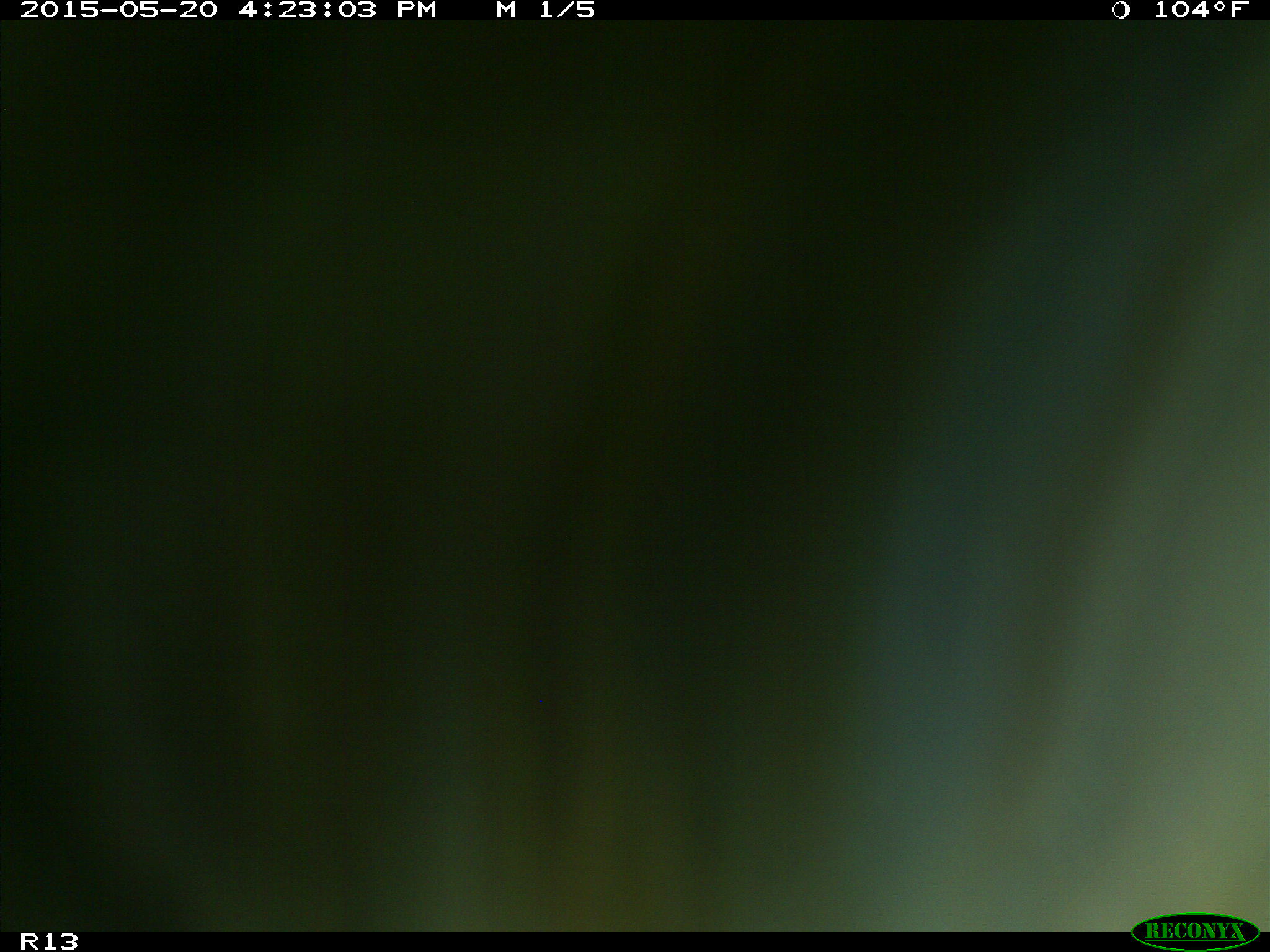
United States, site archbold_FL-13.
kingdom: Animalia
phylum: Chordata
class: Mammalia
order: Artiodactyla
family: Bovidae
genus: Bos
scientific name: Bos taurus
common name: domestic cow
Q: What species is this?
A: Bos taurus (domestic cow).